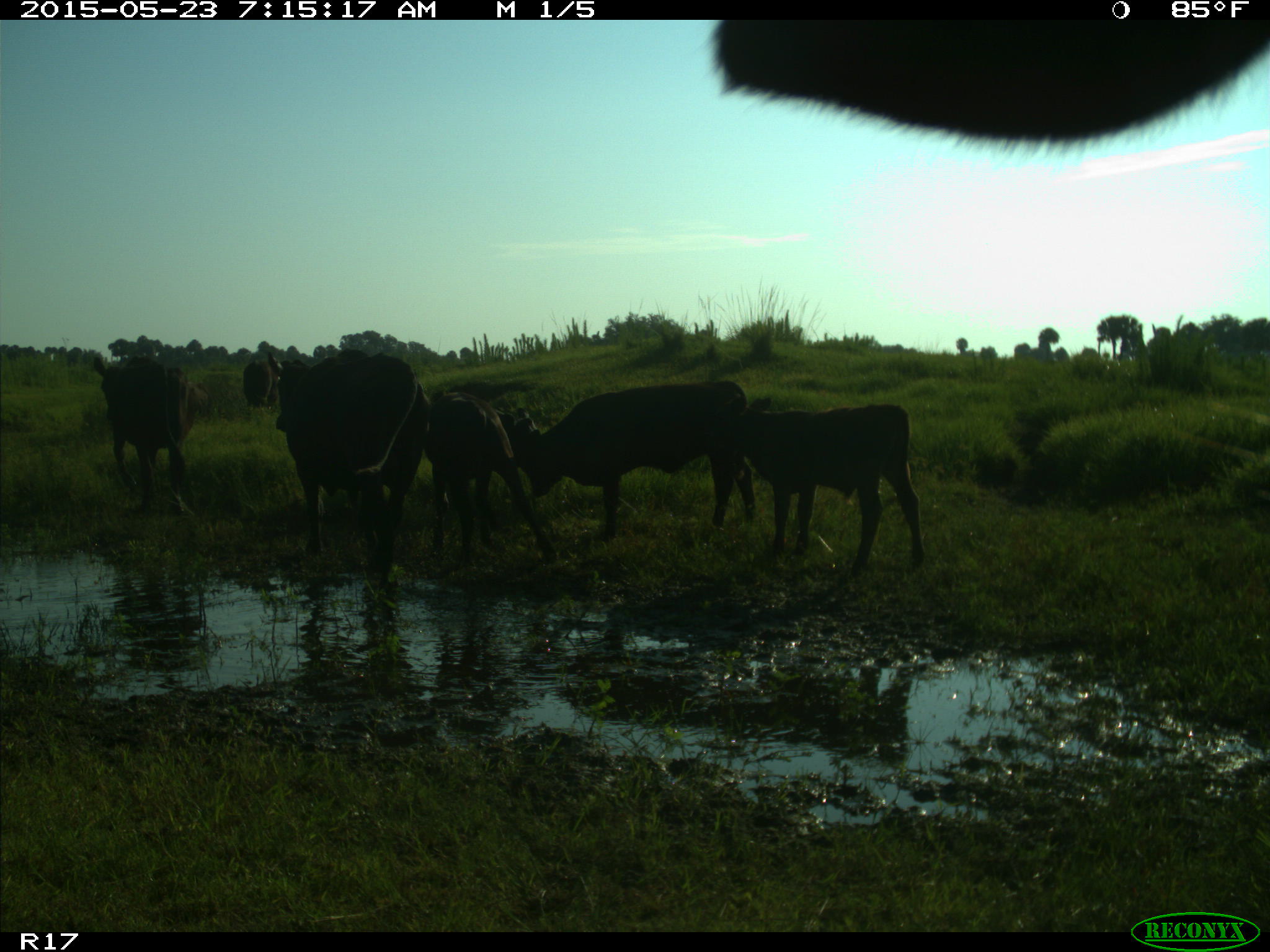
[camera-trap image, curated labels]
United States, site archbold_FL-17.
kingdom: Animalia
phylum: Chordata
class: Mammalia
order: Artiodactyla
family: Bovidae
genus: Bos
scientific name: Bos taurus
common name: domestic cow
Bos taurus (domestic cow).